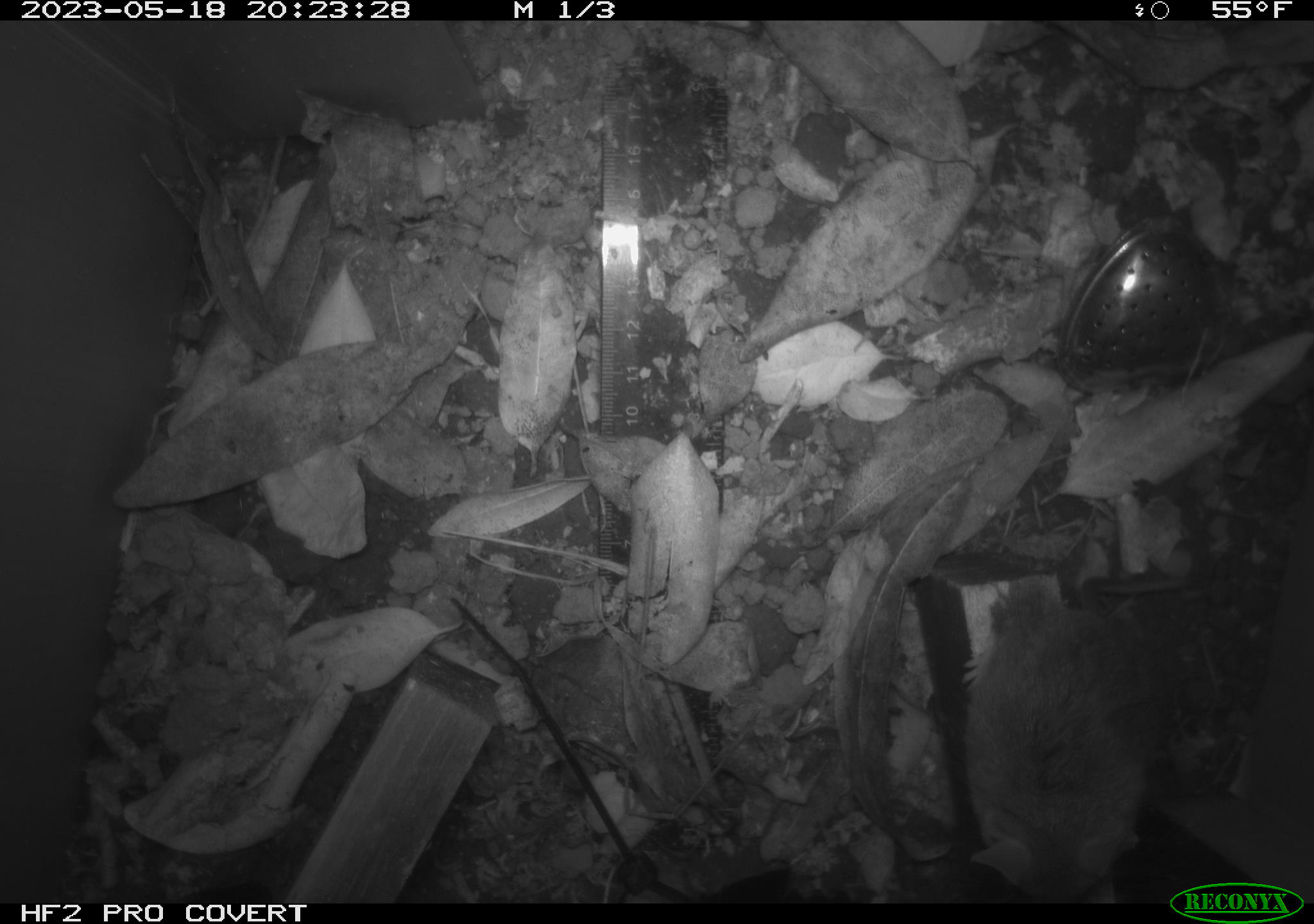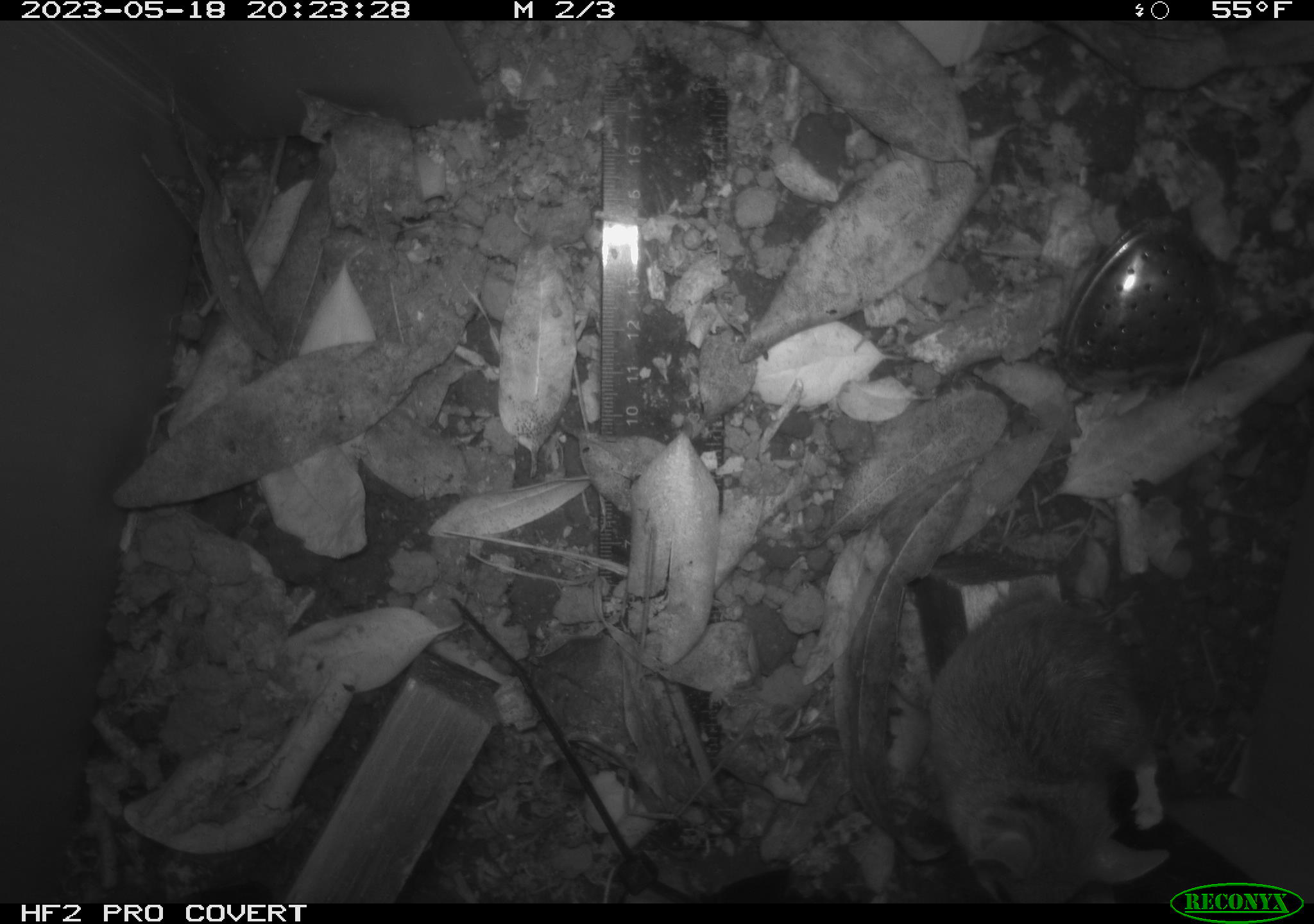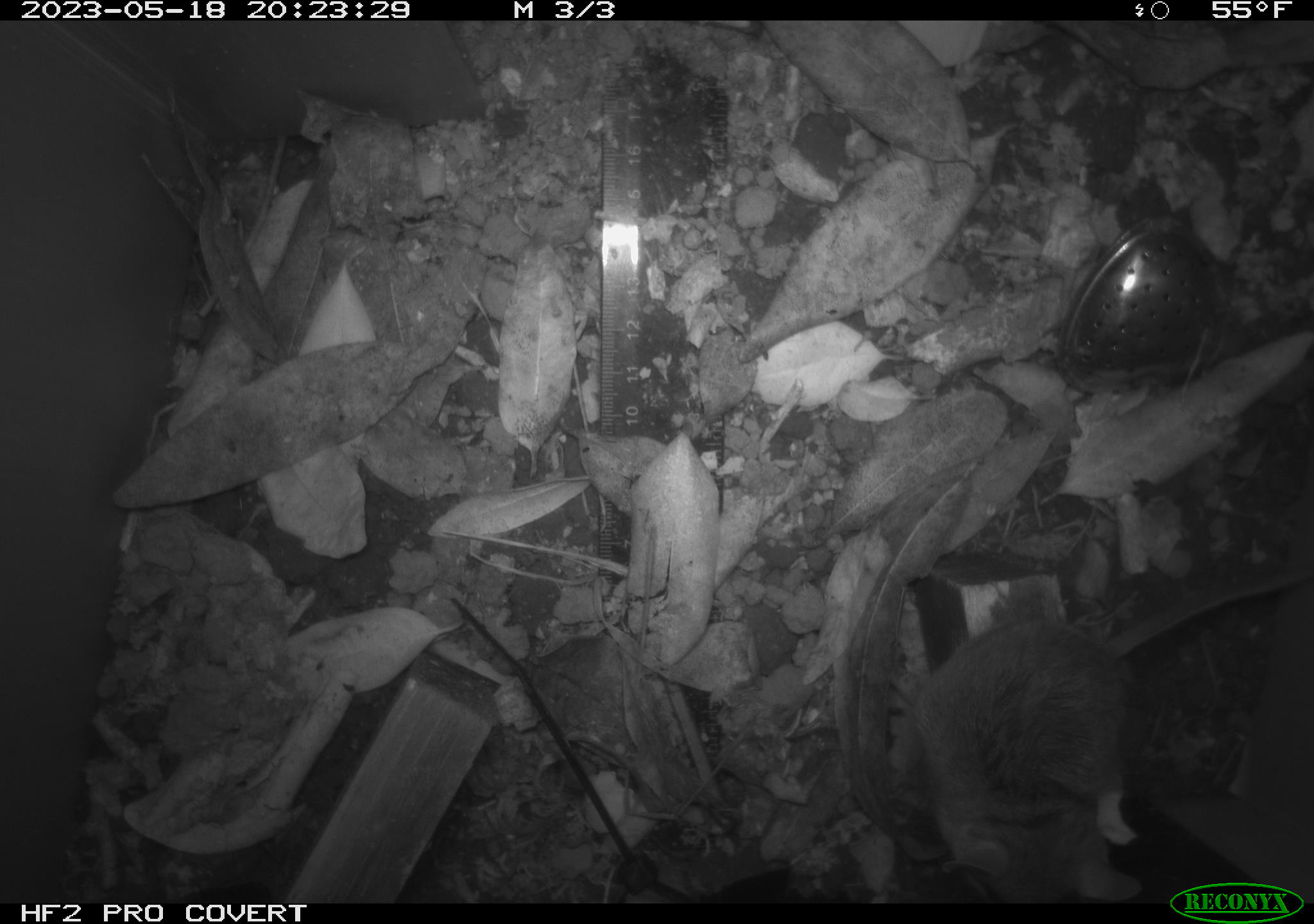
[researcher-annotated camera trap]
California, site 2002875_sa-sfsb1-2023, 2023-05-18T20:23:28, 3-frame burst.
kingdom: Animalia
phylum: Chordata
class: Mammalia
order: Rodentia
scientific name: Rodentia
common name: mouse species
Mouse species (Rodentia).